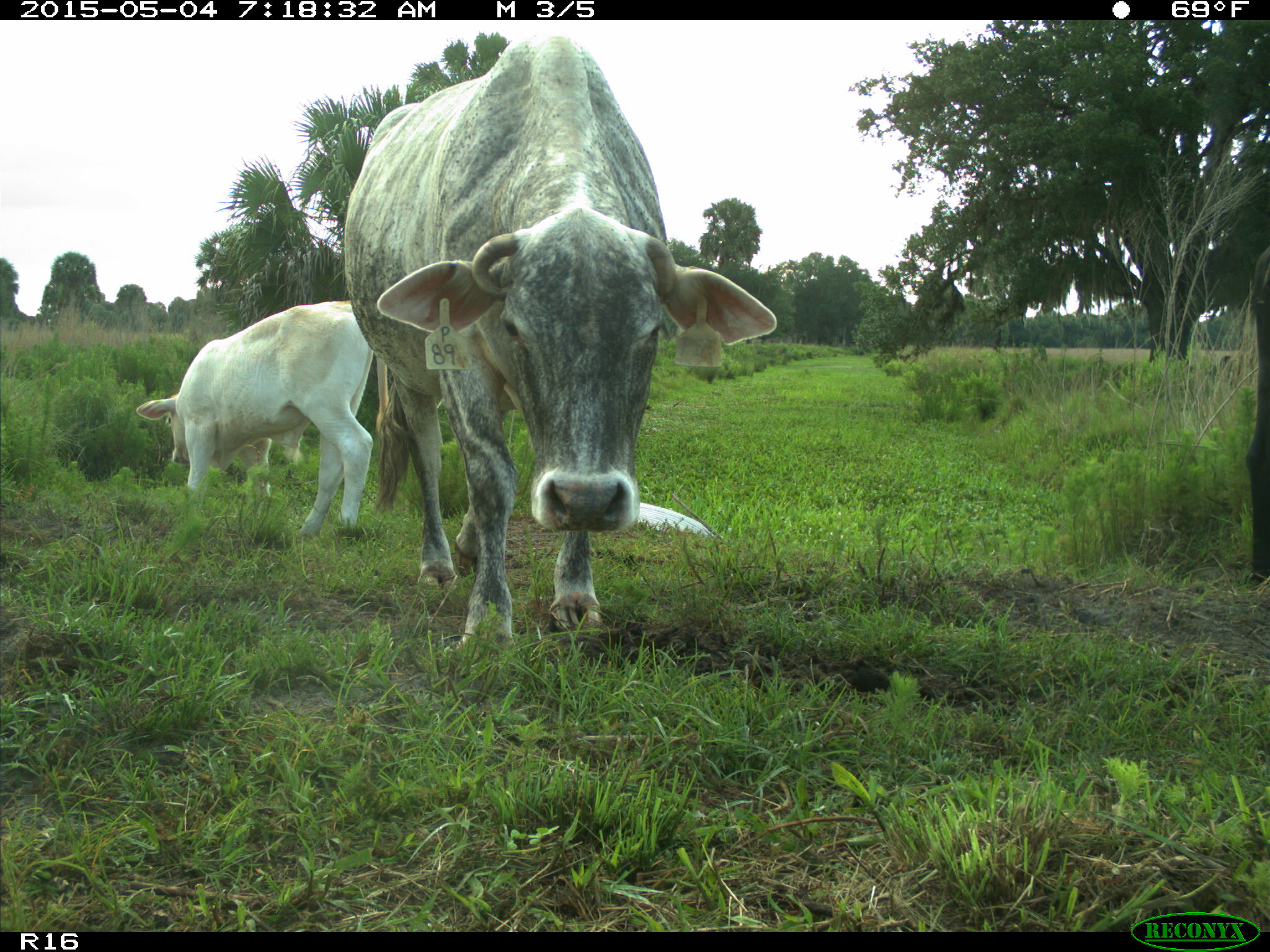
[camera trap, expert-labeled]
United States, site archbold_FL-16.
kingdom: Animalia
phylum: Chordata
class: Mammalia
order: Artiodactyla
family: Bovidae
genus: Bos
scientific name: Bos taurus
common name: domestic cow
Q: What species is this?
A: Bos taurus (domestic cow).